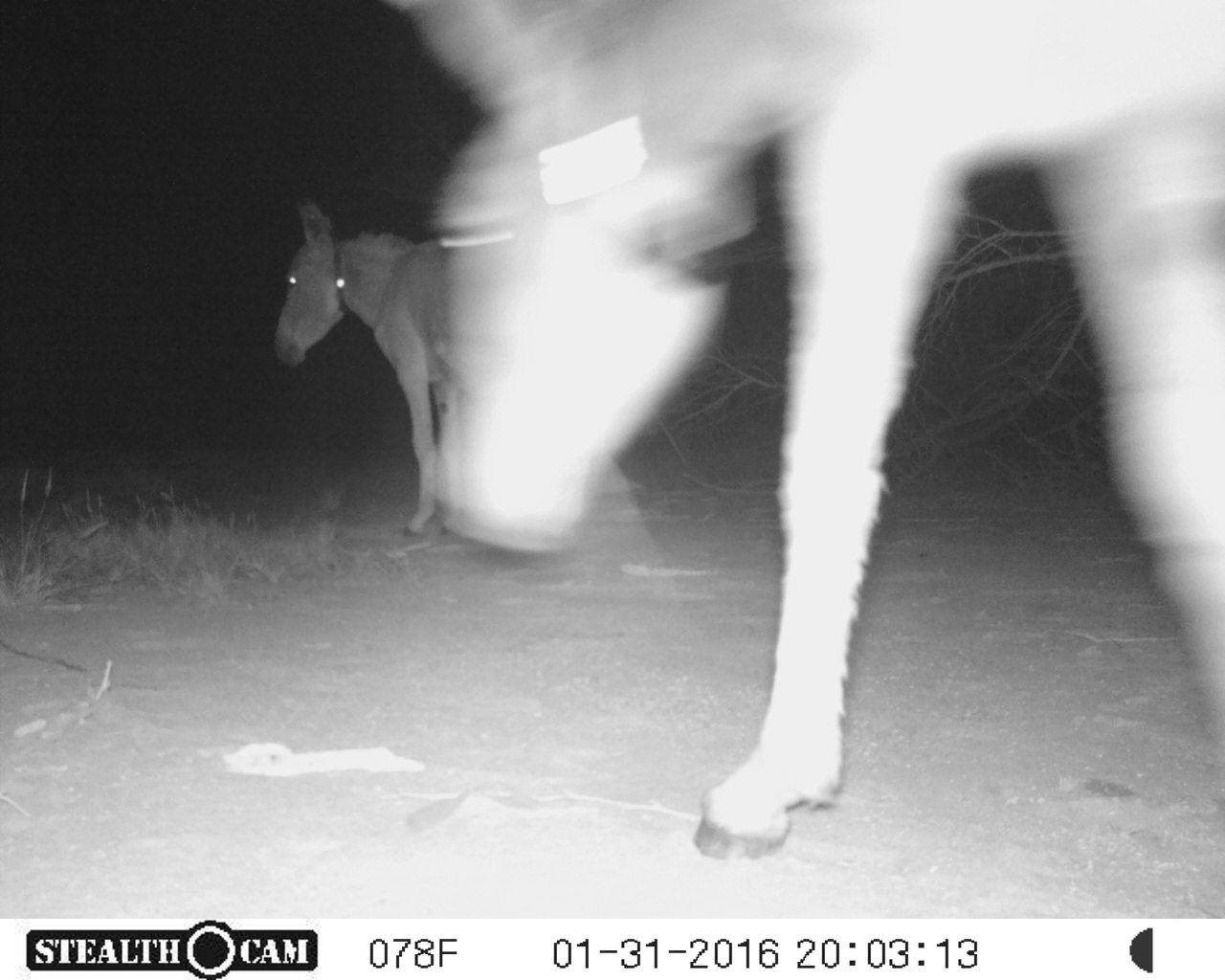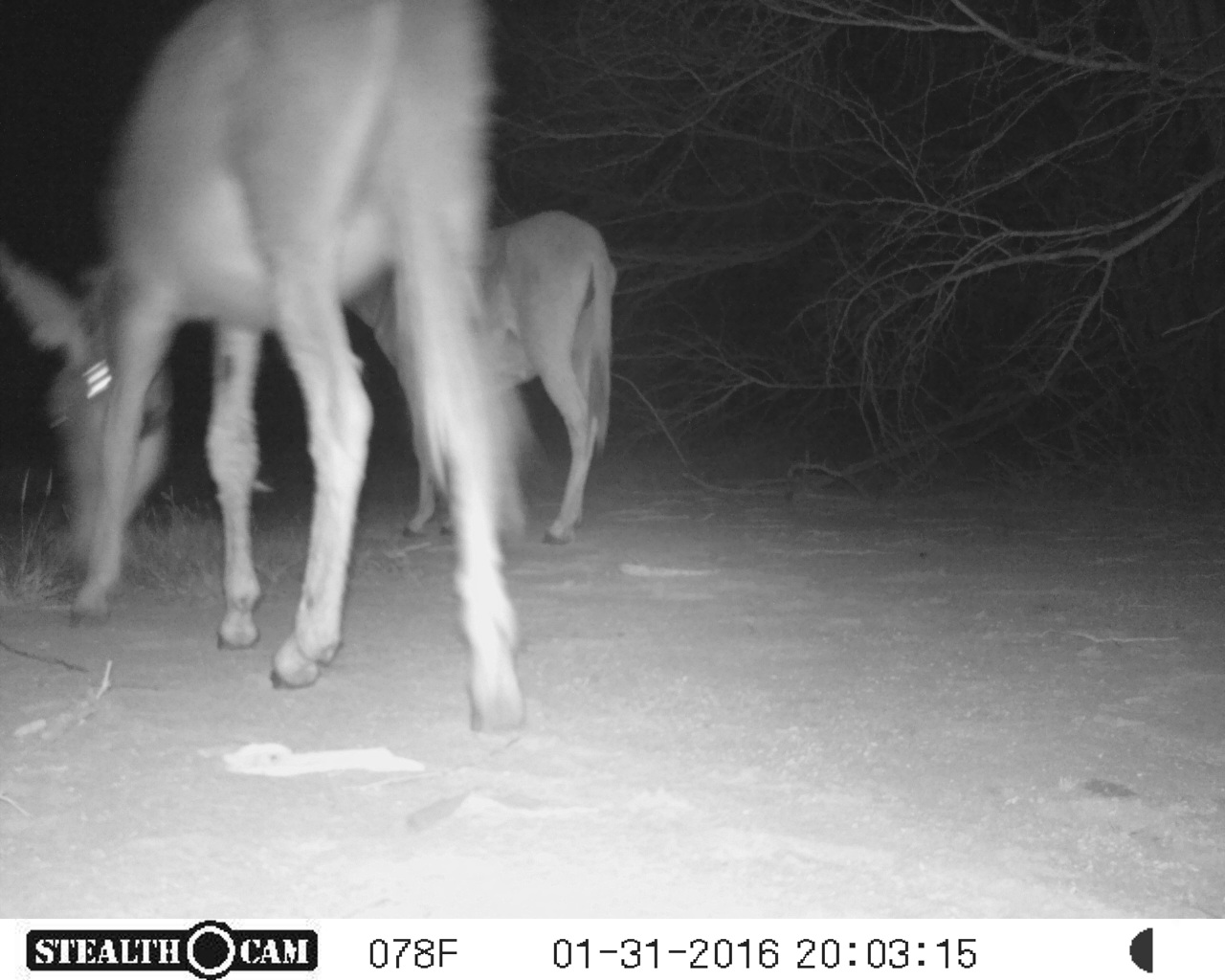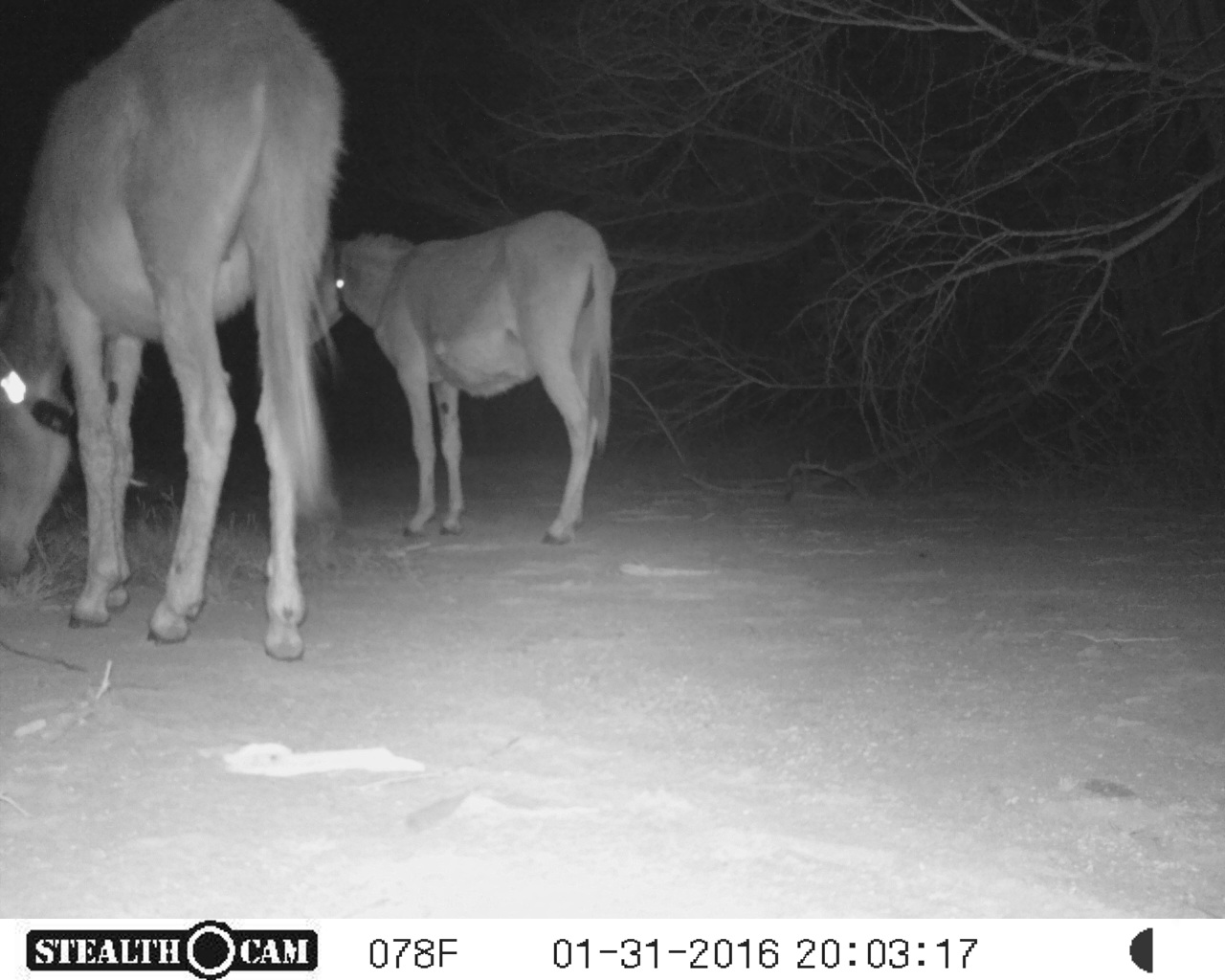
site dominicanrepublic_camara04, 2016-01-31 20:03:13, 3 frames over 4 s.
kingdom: Animalia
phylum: Chordata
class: Mammalia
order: Perissodactyla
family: Equidae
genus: Equus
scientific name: Equus asinus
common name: donkey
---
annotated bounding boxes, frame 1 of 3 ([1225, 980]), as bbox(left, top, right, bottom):
donkey: bbox(434, 0, 1225, 871); bbox(272, 193, 468, 541)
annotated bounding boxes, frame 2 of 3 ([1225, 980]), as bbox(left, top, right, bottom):
donkey: bbox(0, 8, 540, 739); bbox(338, 211, 620, 557)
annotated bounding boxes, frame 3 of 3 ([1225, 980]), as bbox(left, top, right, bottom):
donkey: bbox(0, 5, 345, 659); bbox(318, 207, 614, 545)